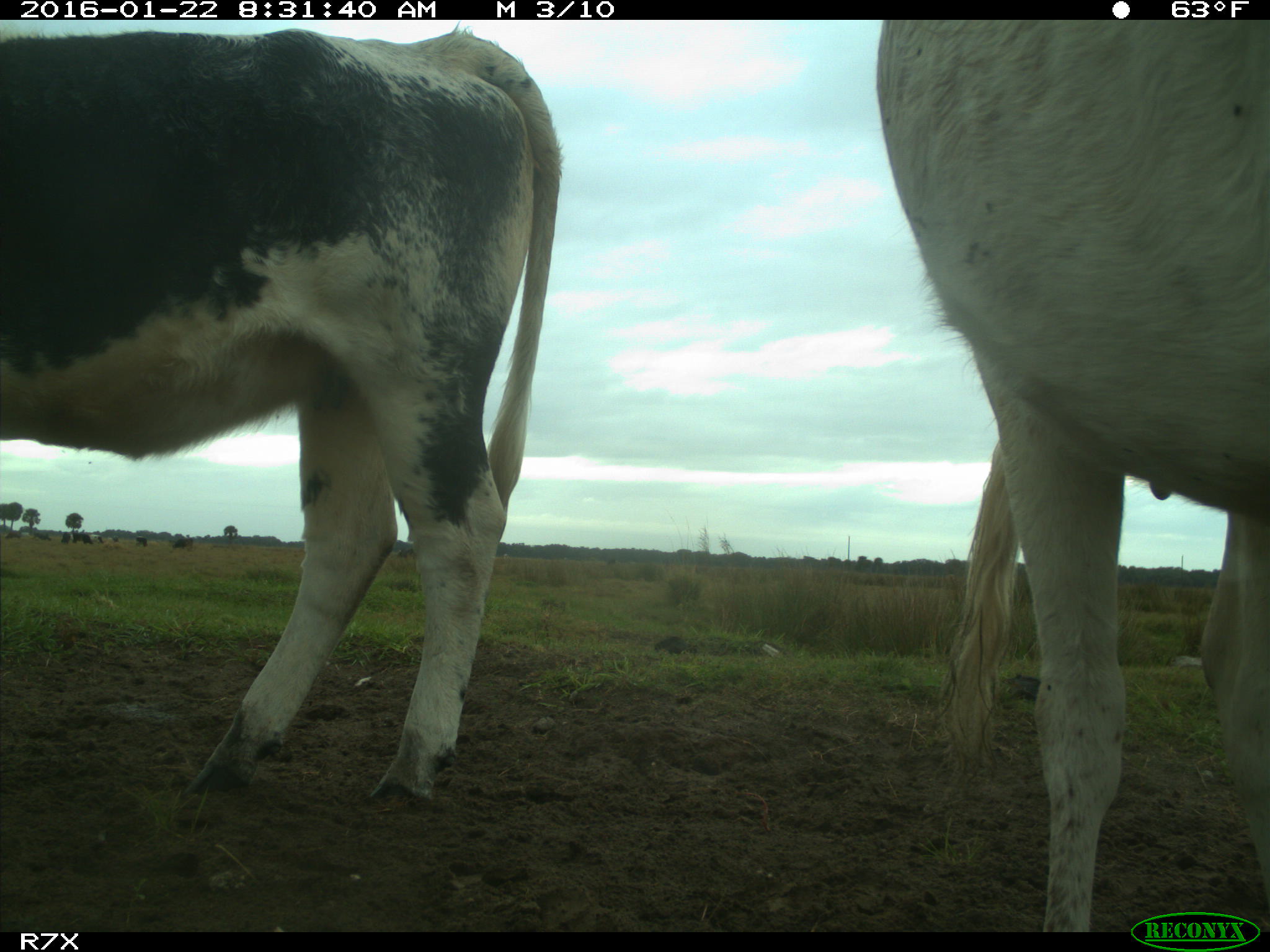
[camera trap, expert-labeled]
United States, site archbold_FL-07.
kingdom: Animalia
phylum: Chordata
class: Mammalia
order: Artiodactyla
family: Bovidae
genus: Bos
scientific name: Bos taurus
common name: domestic cow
Bos taurus (domestic cow).